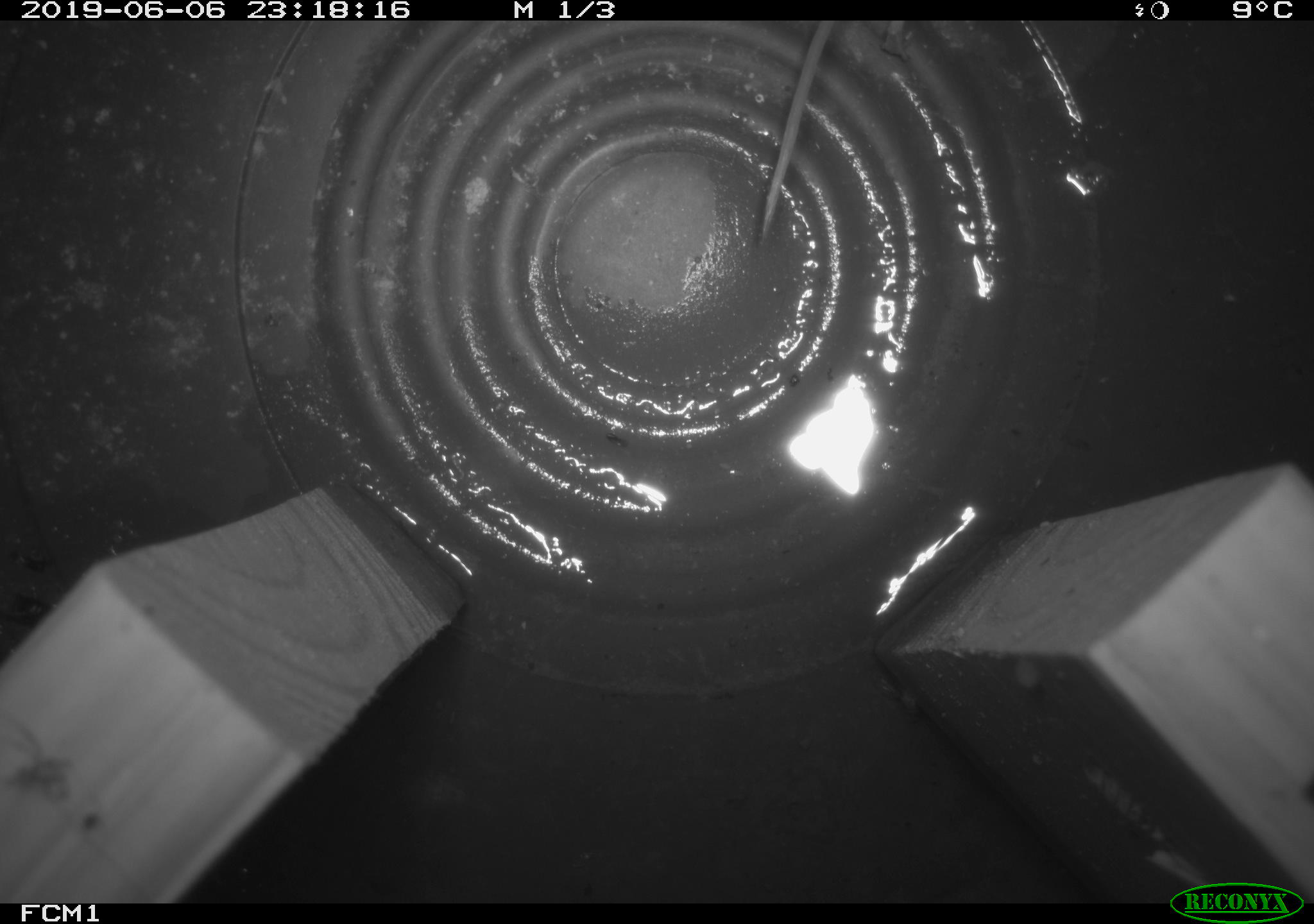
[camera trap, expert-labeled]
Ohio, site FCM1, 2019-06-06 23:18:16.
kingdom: Animalia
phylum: Chordata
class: Mammalia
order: Eulipotyphla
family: Soricidae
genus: Sorex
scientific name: Sorex cinereus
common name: masked shrew